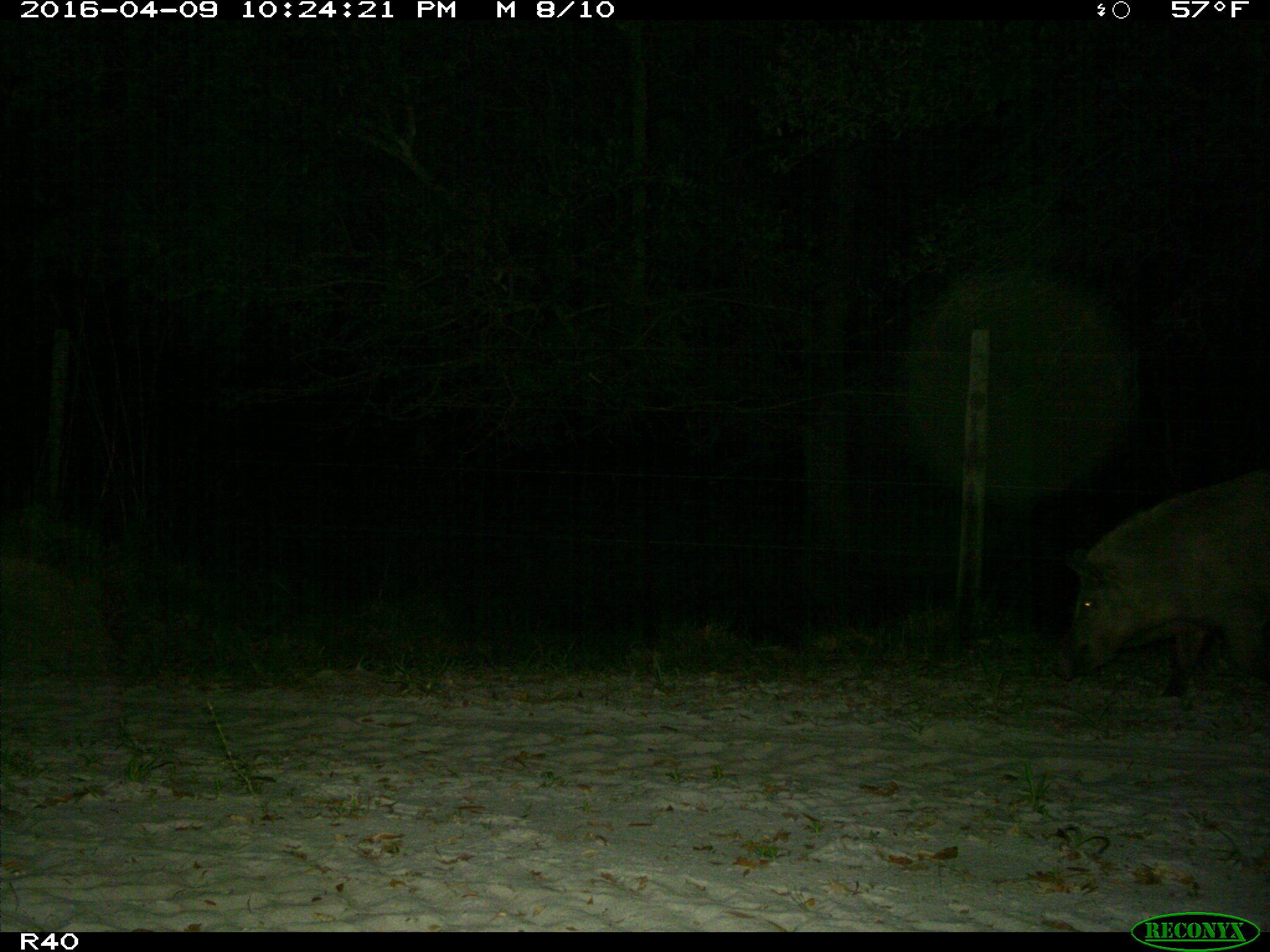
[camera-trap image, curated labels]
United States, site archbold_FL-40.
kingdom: Animalia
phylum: Chordata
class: Mammalia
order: Artiodactyla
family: Suidae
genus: Sus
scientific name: Sus scrofa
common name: wild boar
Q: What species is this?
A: Sus scrofa (wild boar).